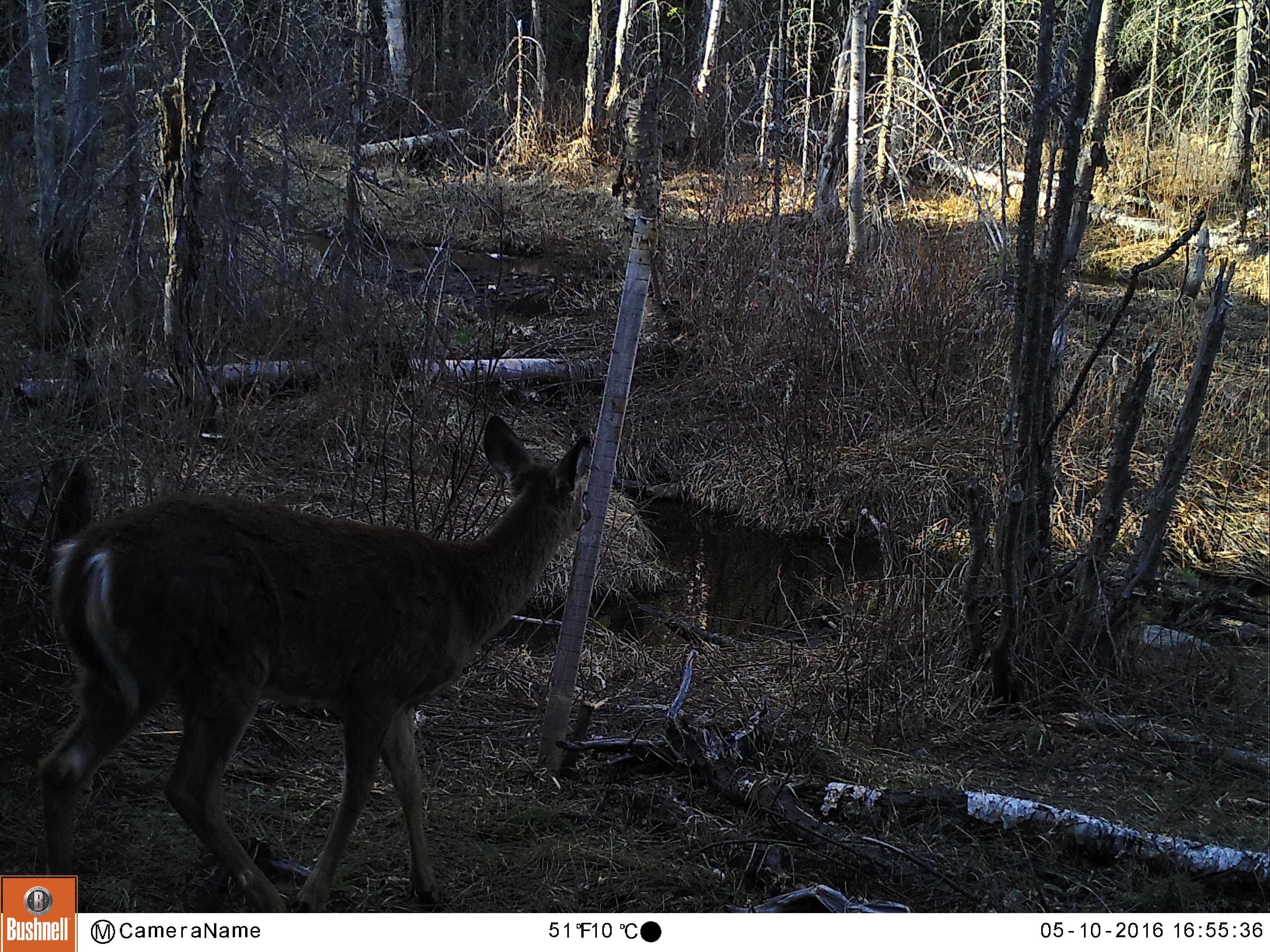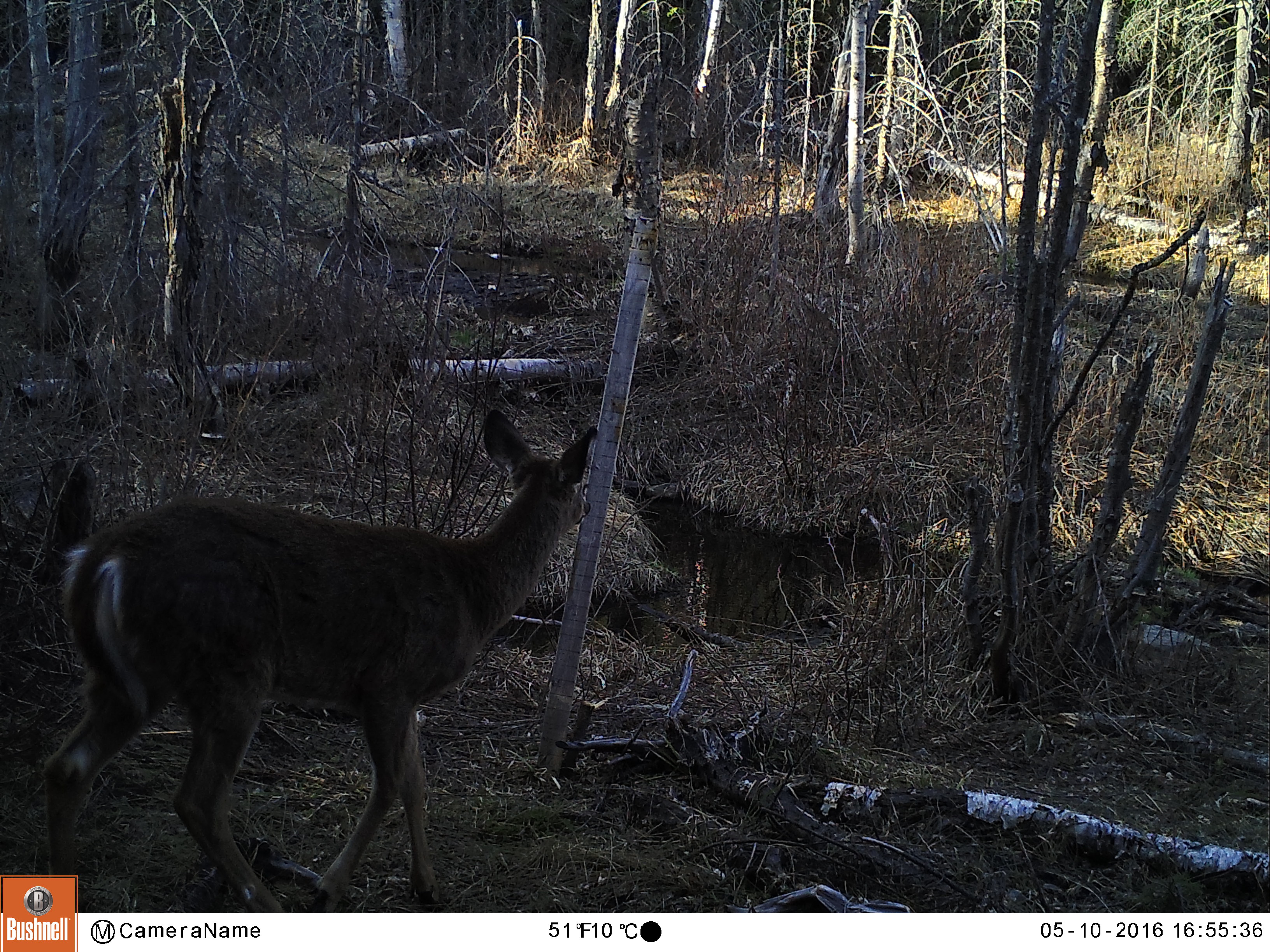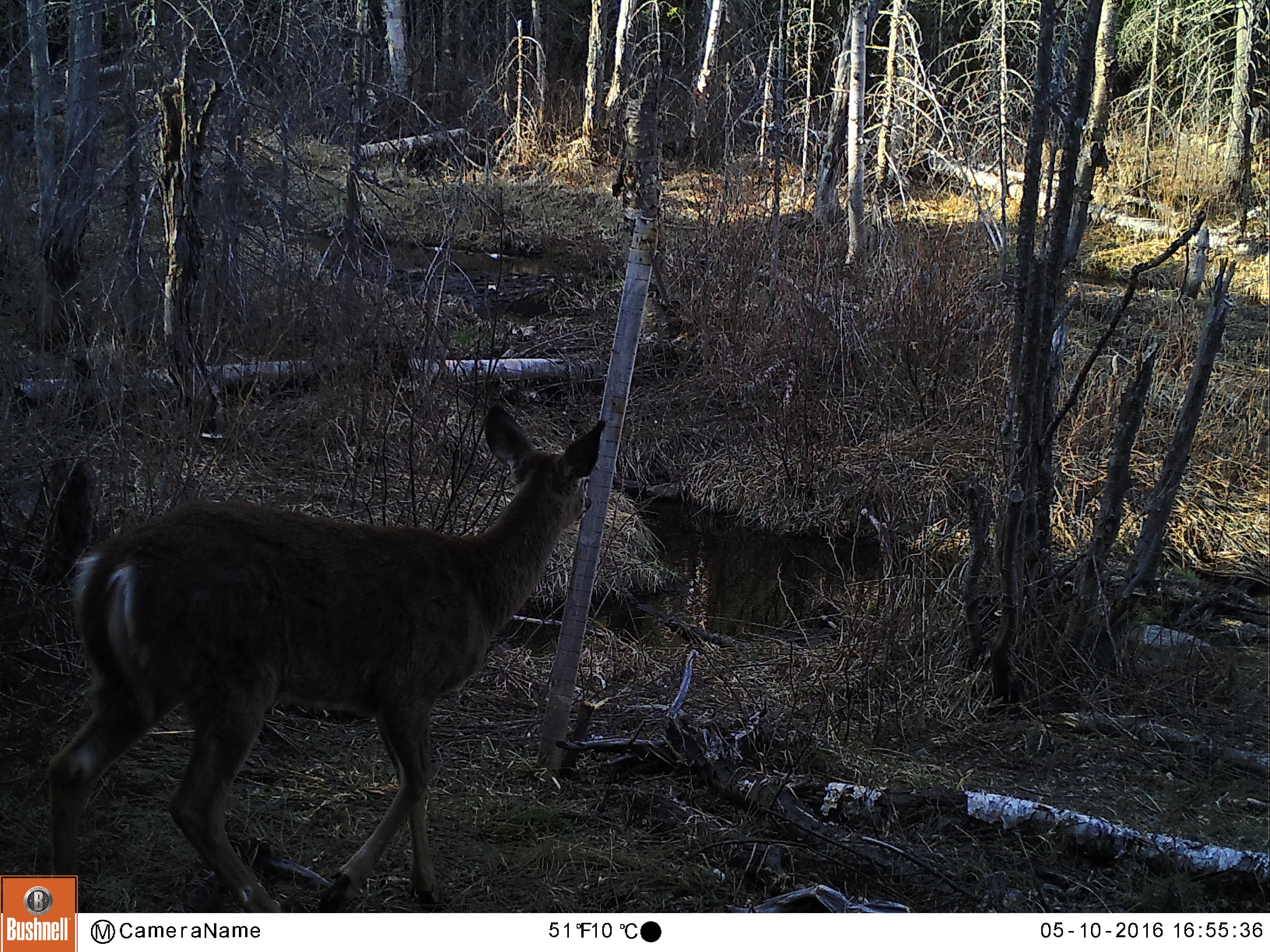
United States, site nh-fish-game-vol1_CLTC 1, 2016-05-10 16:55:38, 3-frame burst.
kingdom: Animalia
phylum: Chordata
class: Mammalia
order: Artiodactyla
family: Cervidae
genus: Odocoileus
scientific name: Odocoileus virginianus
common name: white-tailed deer